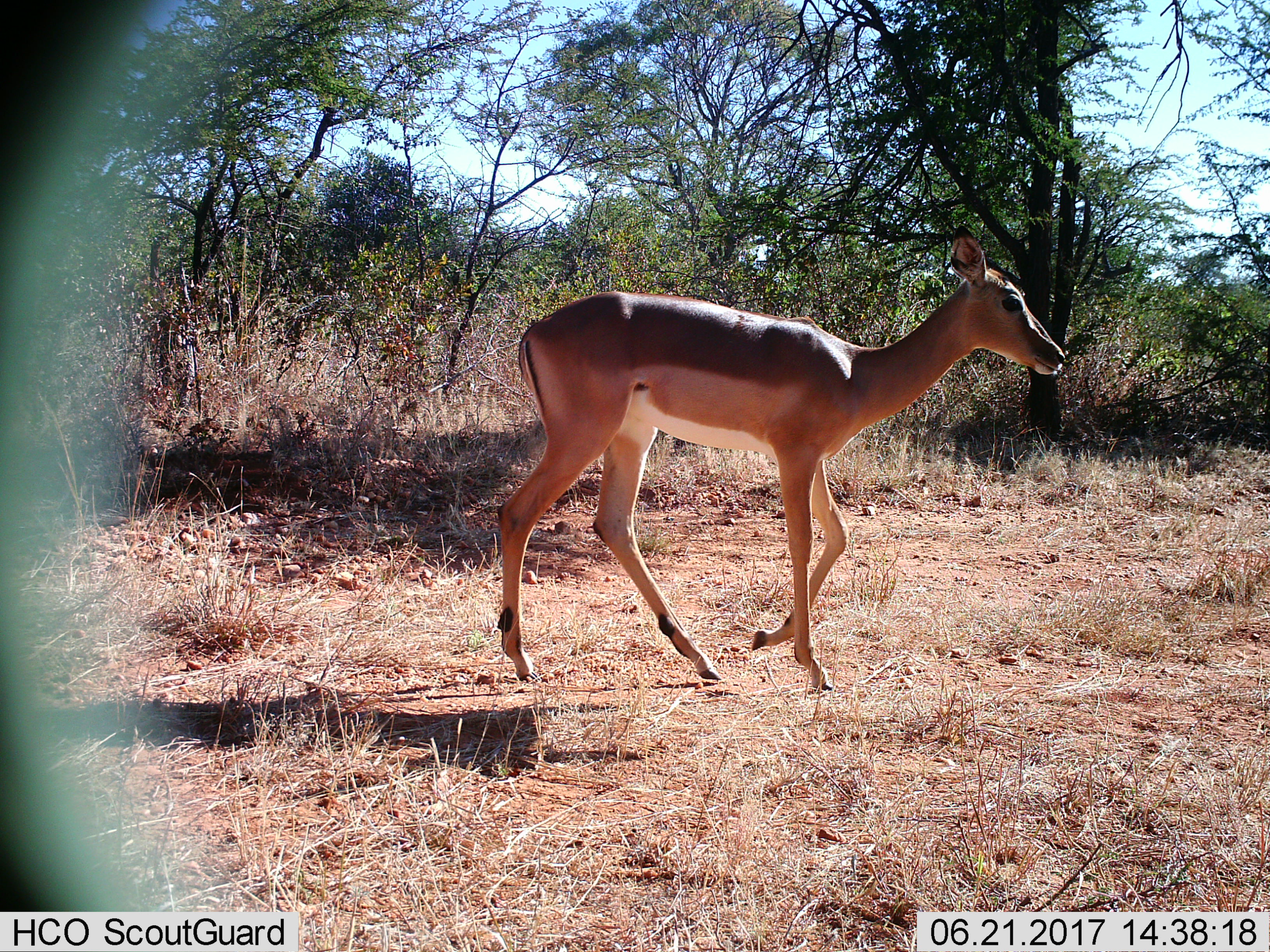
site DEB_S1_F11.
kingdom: Animalia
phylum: Chordata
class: Mammalia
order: Artiodactyla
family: Bovidae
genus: Aepyceros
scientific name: Aepyceros melampus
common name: impala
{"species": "impala (Aepyceros melampus)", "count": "1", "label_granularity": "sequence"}